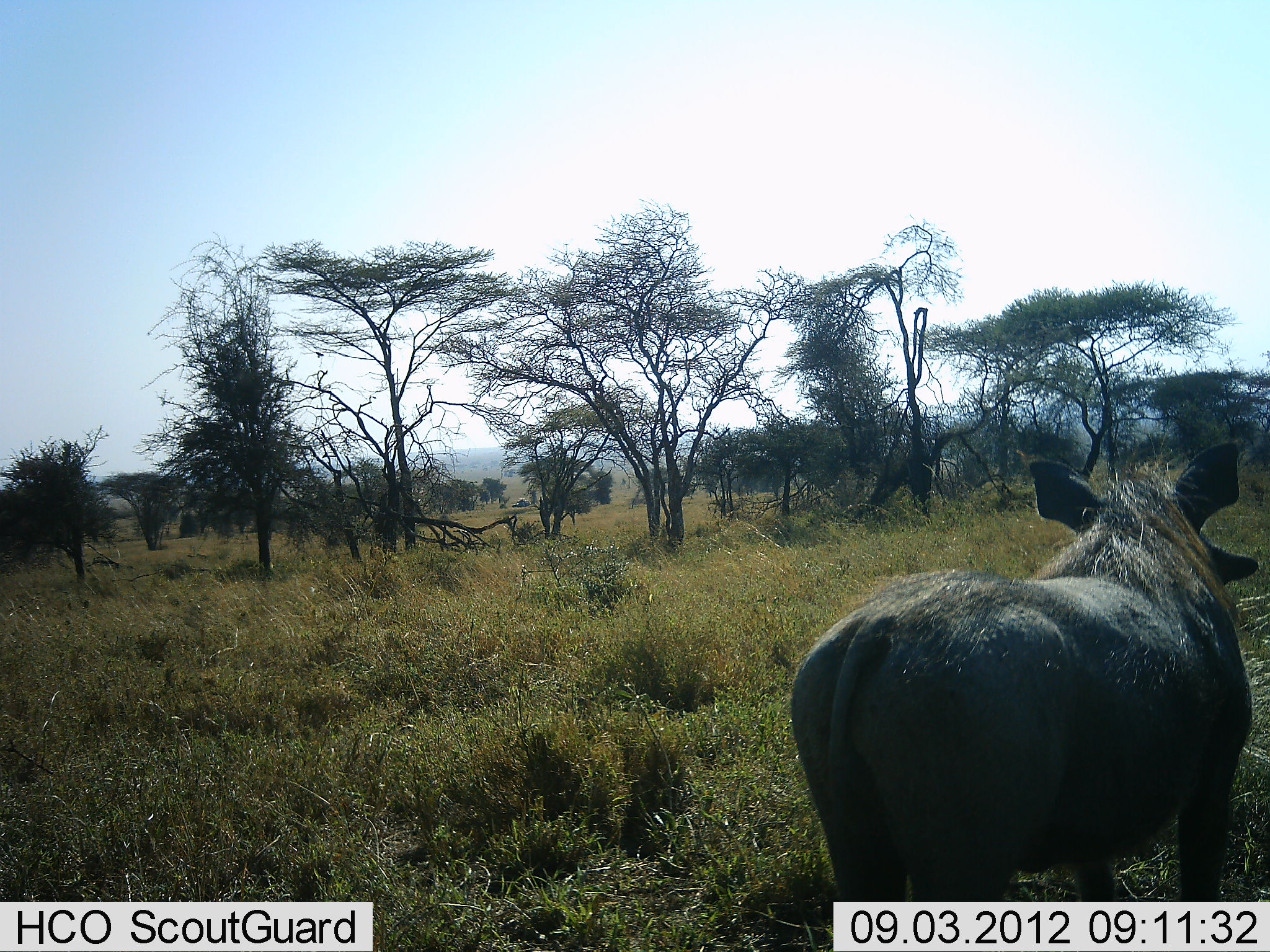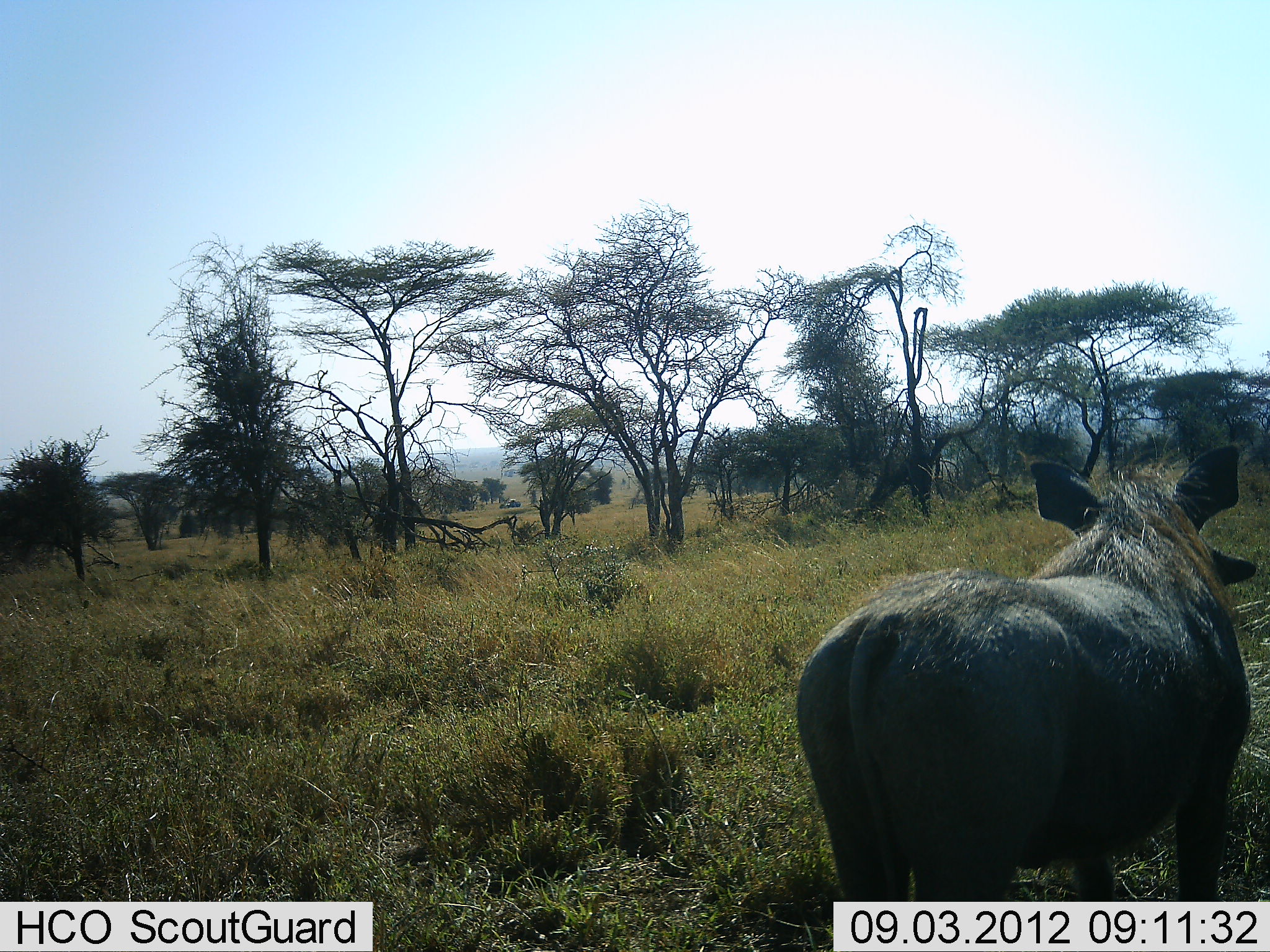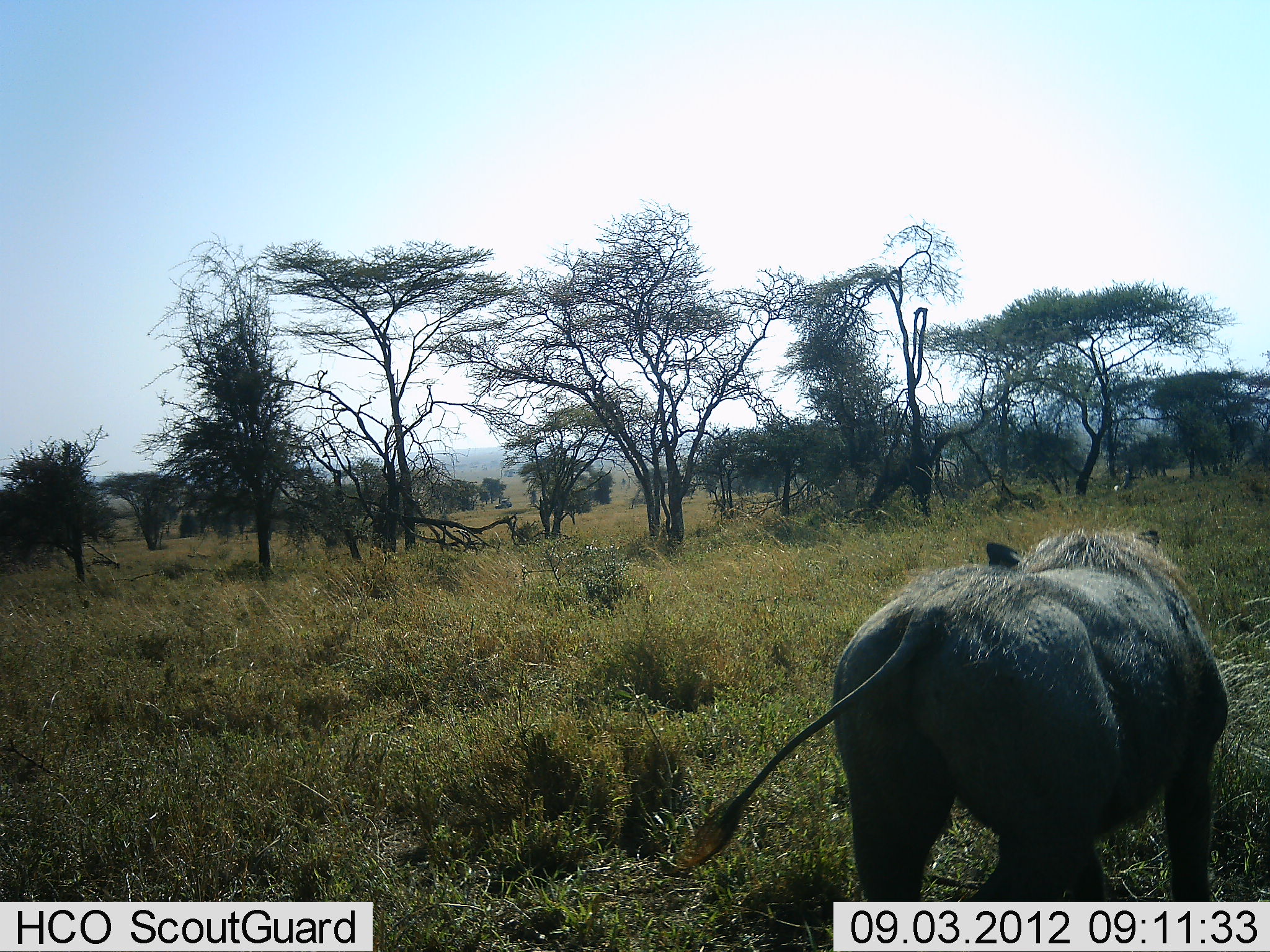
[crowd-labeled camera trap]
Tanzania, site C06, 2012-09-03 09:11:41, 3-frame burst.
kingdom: Animalia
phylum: Chordata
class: Mammalia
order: Artiodactyla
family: Suidae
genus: Phacochoerus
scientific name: Phacochoerus africanus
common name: warthog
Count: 1.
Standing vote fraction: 100%.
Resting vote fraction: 0%.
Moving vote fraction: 0%.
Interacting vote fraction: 0%.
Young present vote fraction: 0%.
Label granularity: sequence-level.